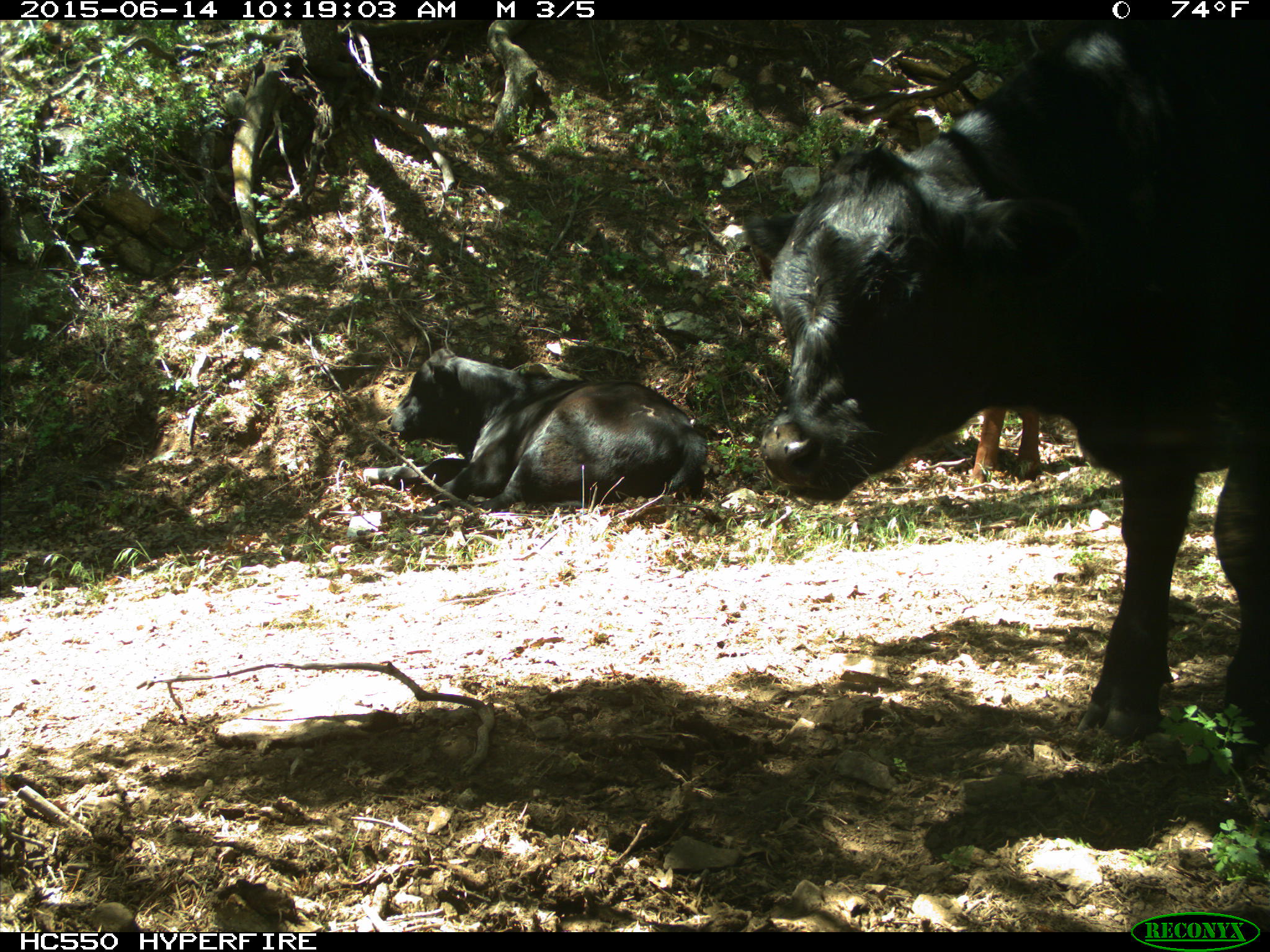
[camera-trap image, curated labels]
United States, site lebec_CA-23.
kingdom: Animalia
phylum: Chordata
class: Mammalia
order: Artiodactyla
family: Bovidae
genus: Bos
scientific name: Bos taurus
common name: domestic cow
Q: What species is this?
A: Bos taurus (domestic cow).